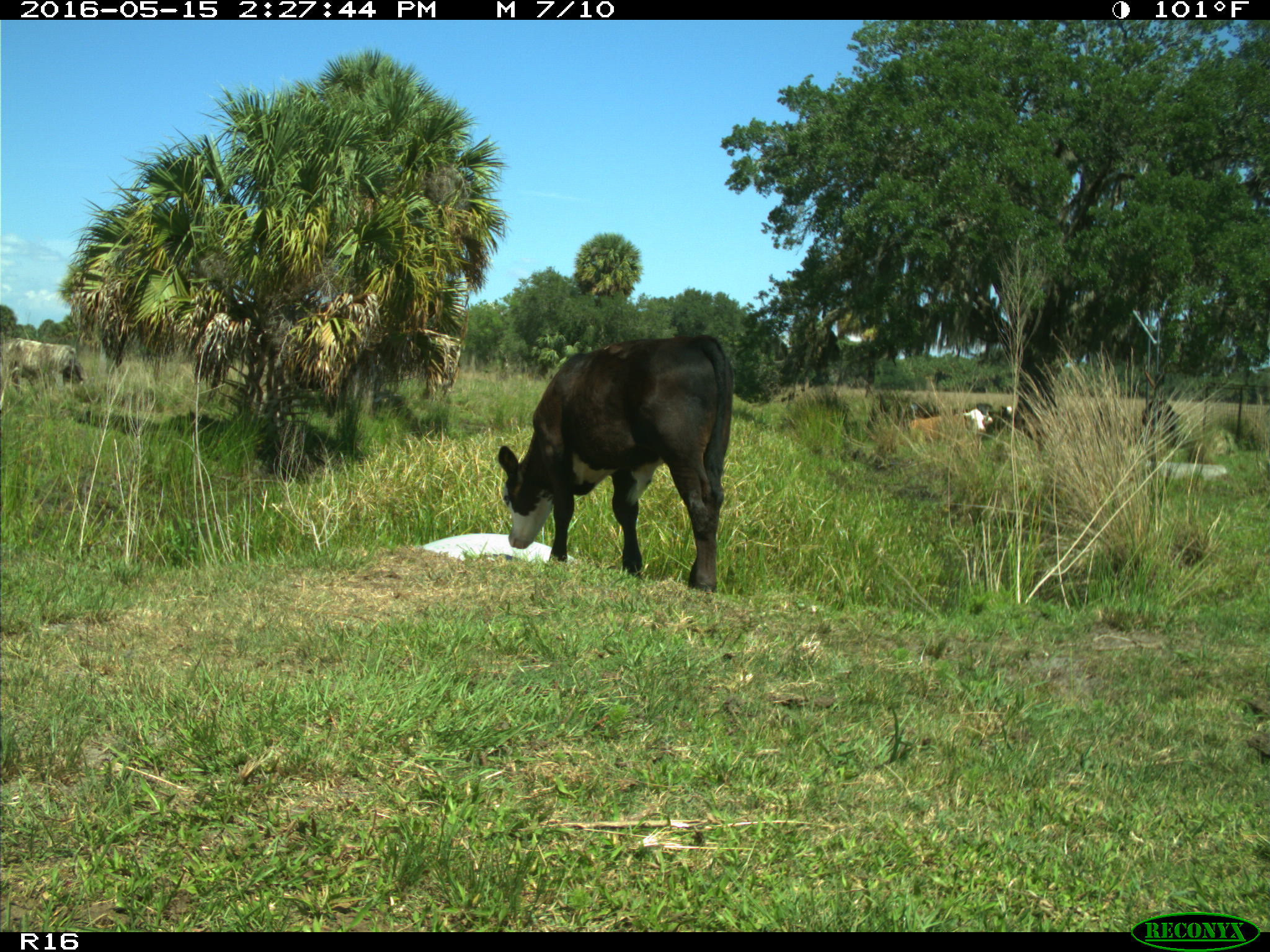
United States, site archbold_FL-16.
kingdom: Animalia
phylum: Chordata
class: Mammalia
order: Artiodactyla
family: Bovidae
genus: Bos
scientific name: Bos taurus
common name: domestic cow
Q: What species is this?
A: Bos taurus (domestic cow).